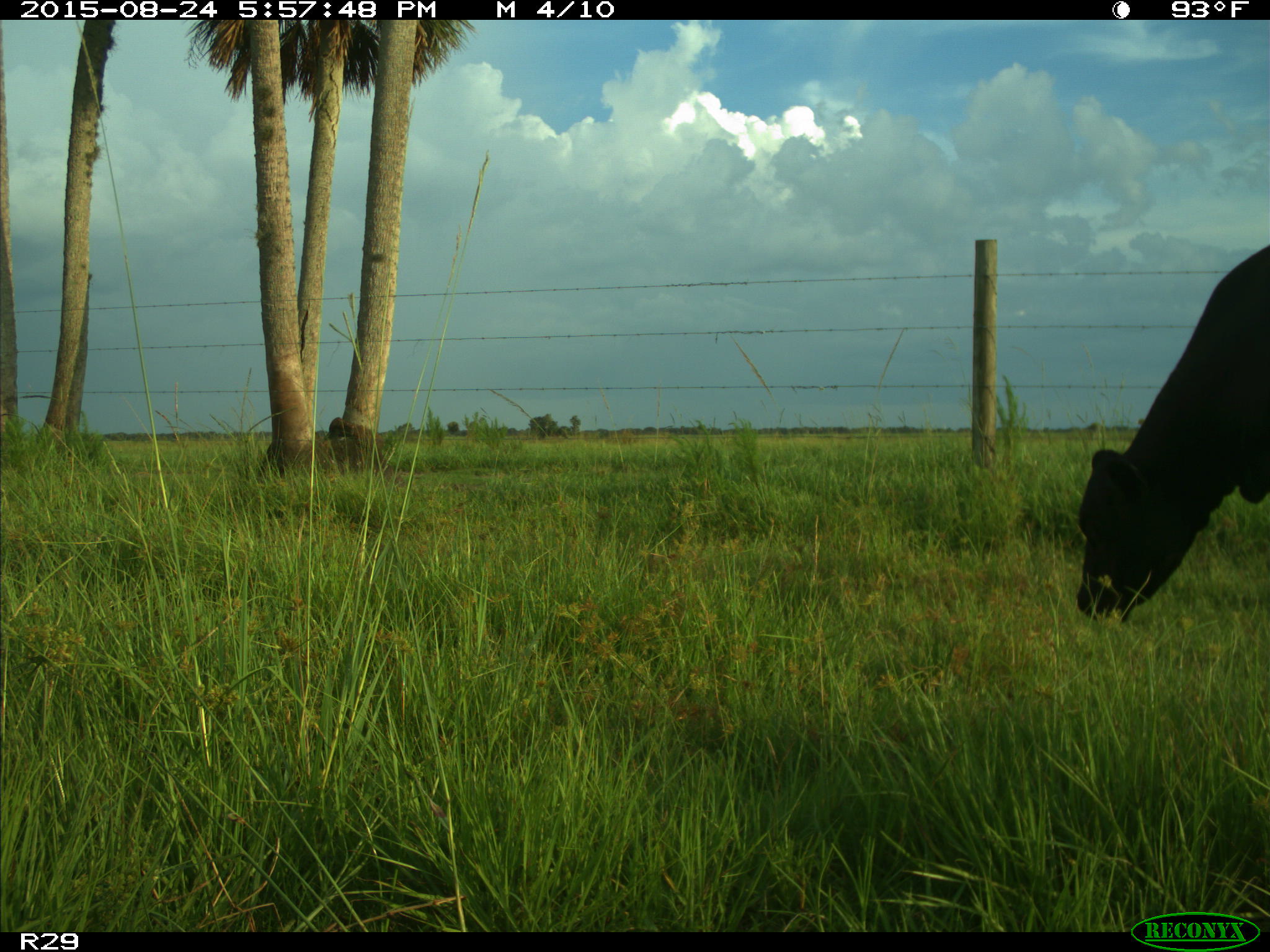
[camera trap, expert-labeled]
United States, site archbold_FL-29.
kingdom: Animalia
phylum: Chordata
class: Mammalia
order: Artiodactyla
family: Bovidae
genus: Bos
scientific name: Bos taurus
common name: domestic cow